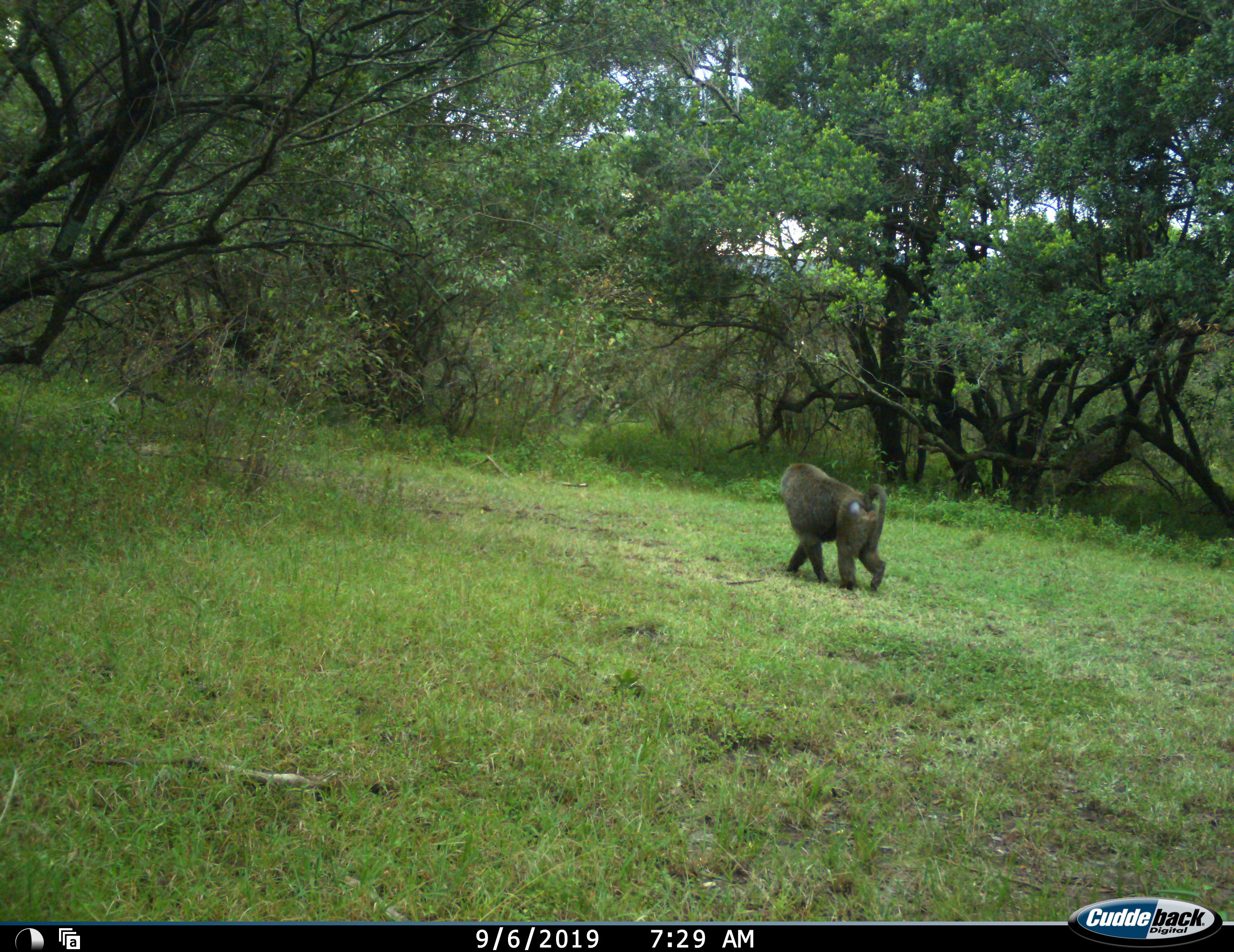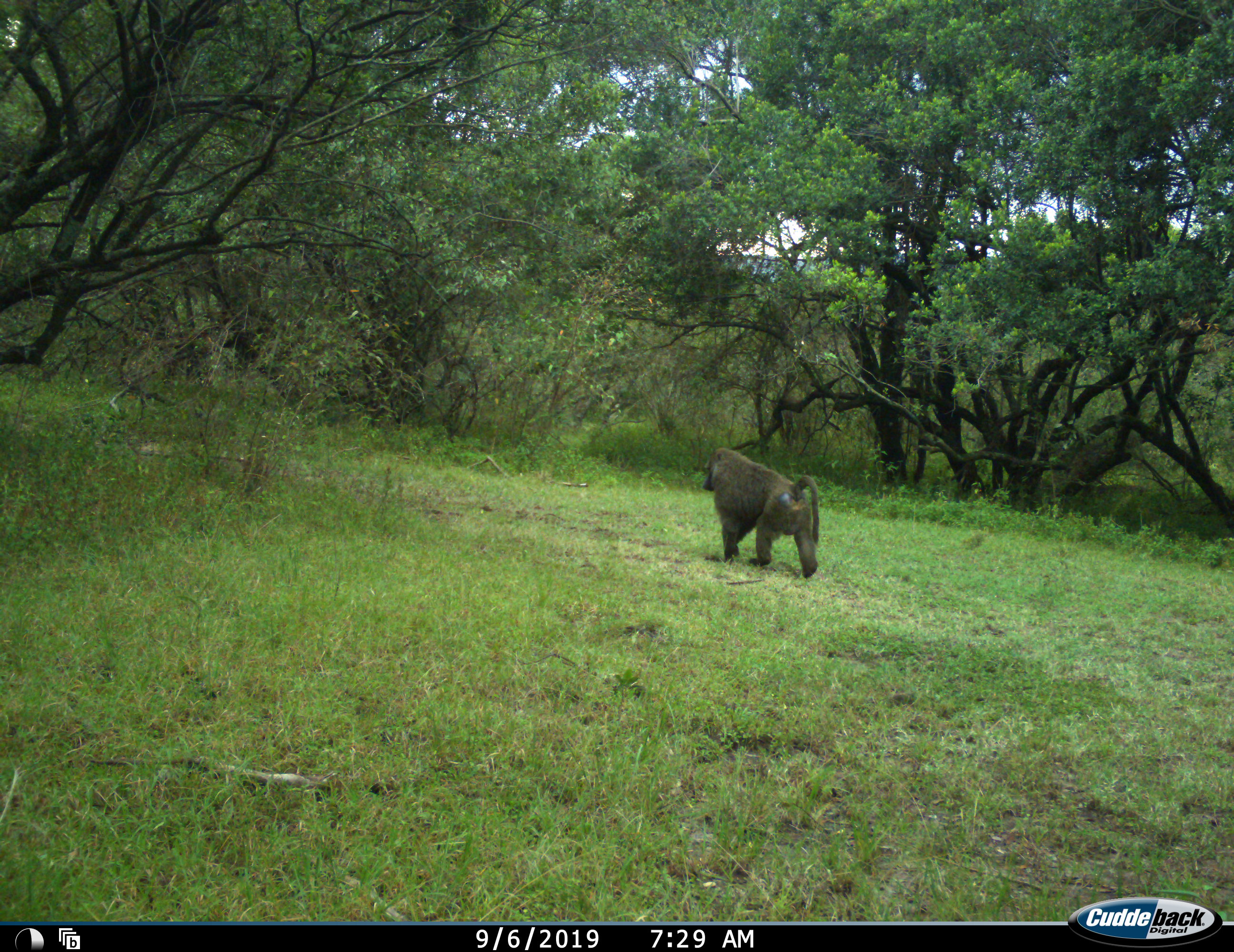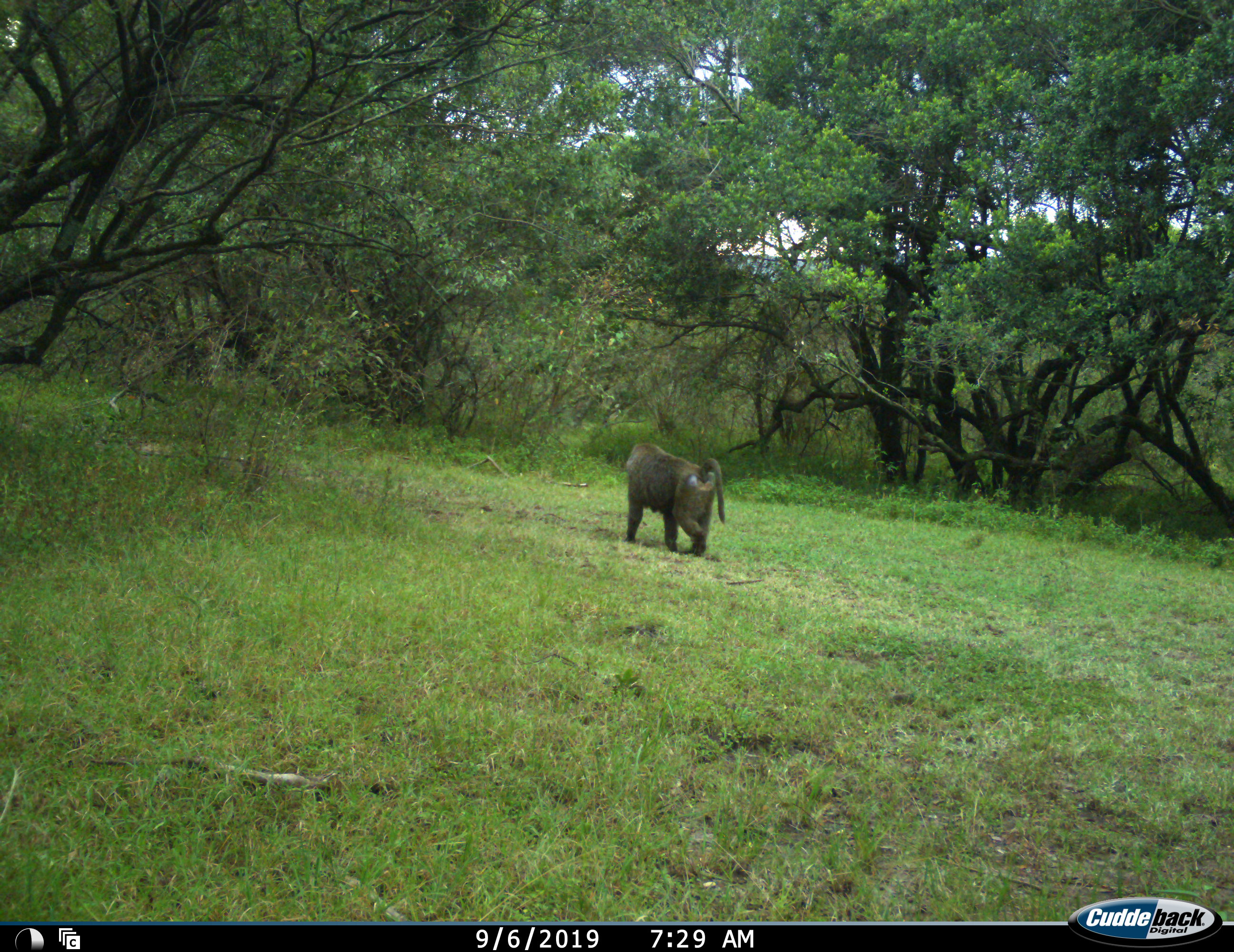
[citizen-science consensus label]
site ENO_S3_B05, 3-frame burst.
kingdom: Animalia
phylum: Chordata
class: Mammalia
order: Primates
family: Cercopithecidae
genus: Papio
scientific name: Papio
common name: baboon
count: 1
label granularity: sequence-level